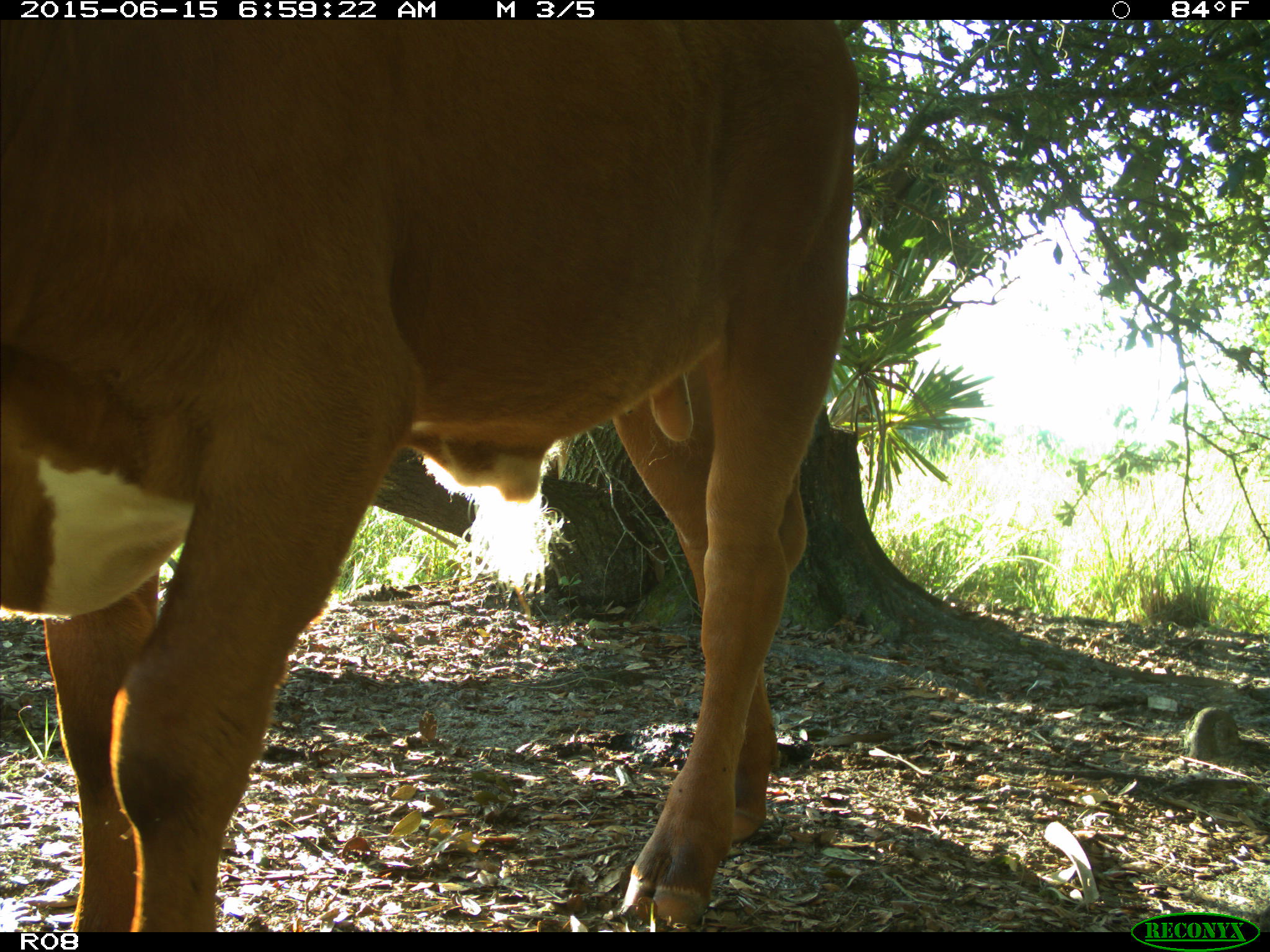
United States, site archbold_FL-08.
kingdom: Animalia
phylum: Chordata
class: Mammalia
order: Artiodactyla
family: Bovidae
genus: Bos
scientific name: Bos taurus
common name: domestic cow